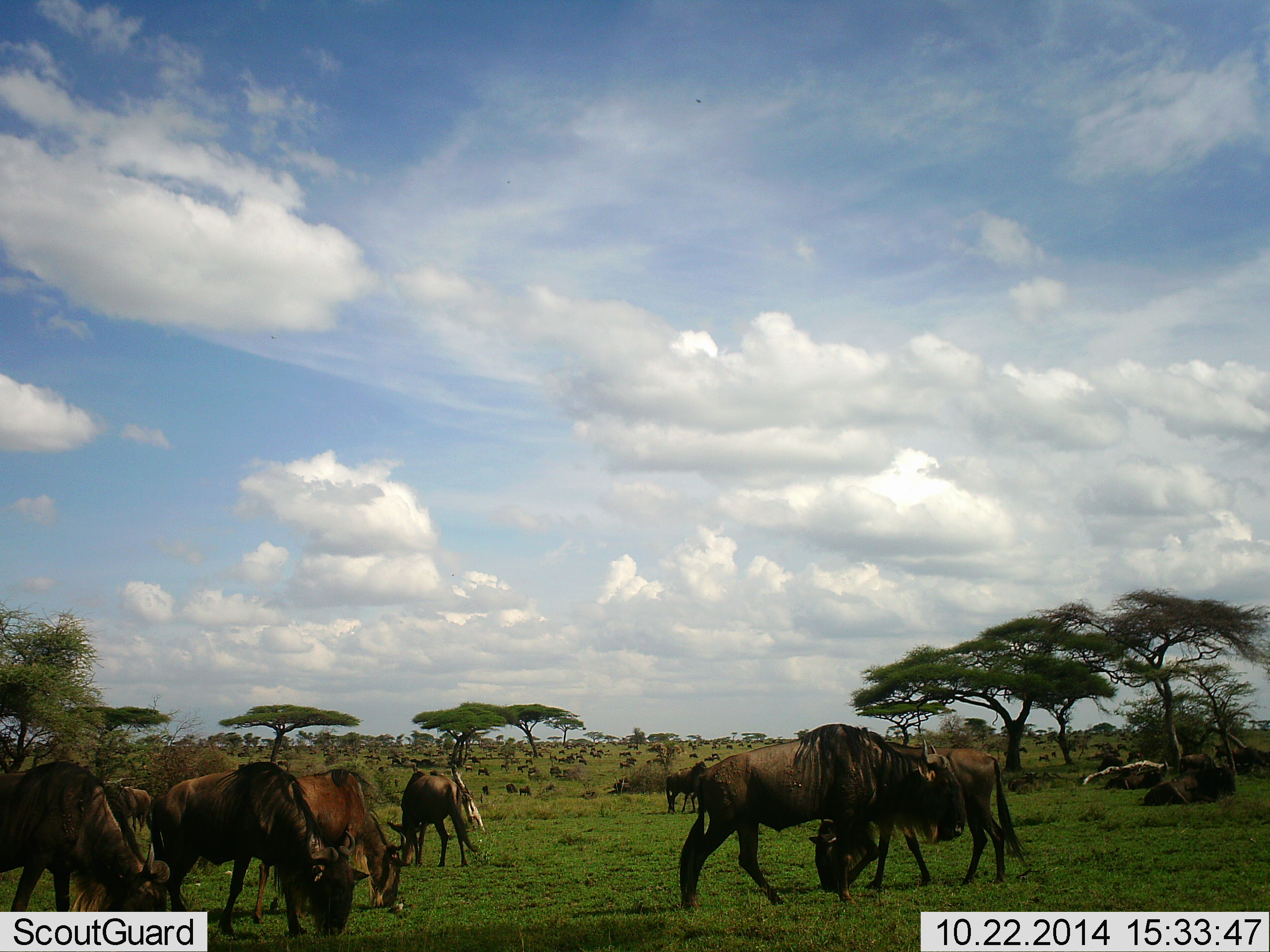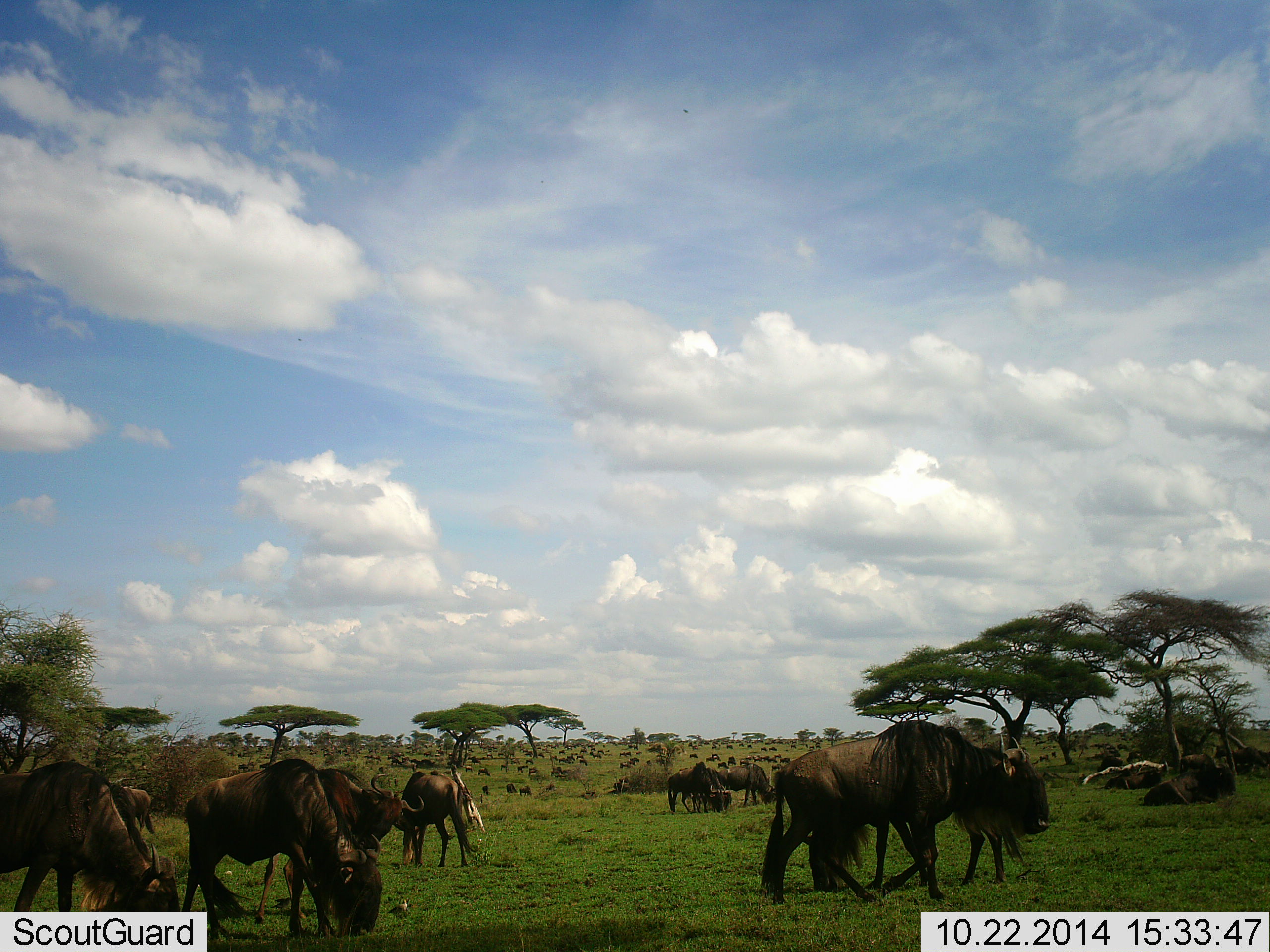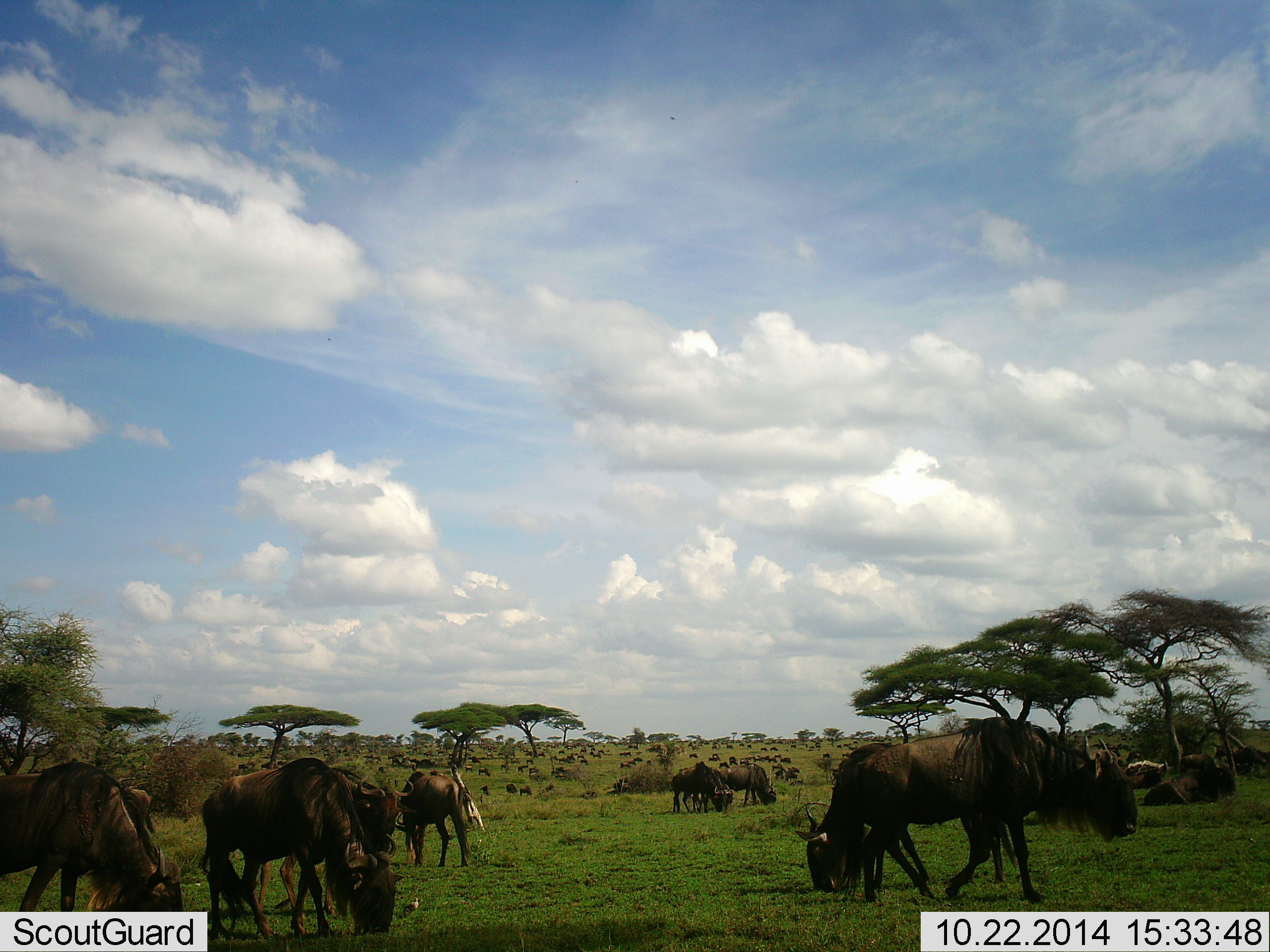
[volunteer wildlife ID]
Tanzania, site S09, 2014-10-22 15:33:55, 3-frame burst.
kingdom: Animalia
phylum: Chordata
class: Mammalia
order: Artiodactyla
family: Bovidae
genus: Connochaetes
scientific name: Connochaetes taurinus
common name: blue wildebeest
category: wildebeest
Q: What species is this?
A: Wildebeest (blue wildebeest) (Connochaetes taurinus).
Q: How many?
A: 51+.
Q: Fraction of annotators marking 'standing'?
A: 80%.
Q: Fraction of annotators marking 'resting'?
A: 70%.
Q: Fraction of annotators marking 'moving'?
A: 80%.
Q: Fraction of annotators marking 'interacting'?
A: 0%.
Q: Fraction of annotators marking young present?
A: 0%.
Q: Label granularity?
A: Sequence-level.